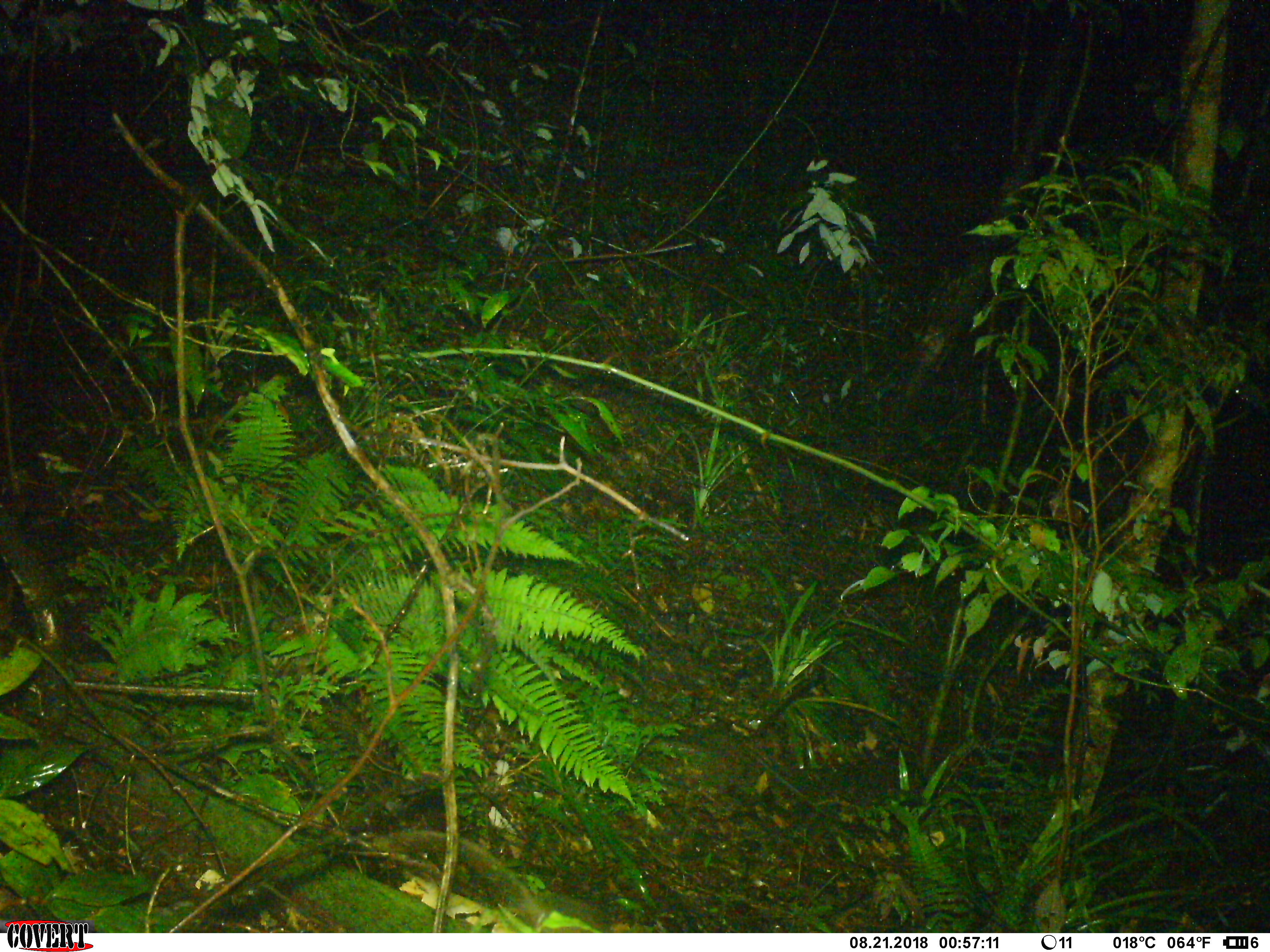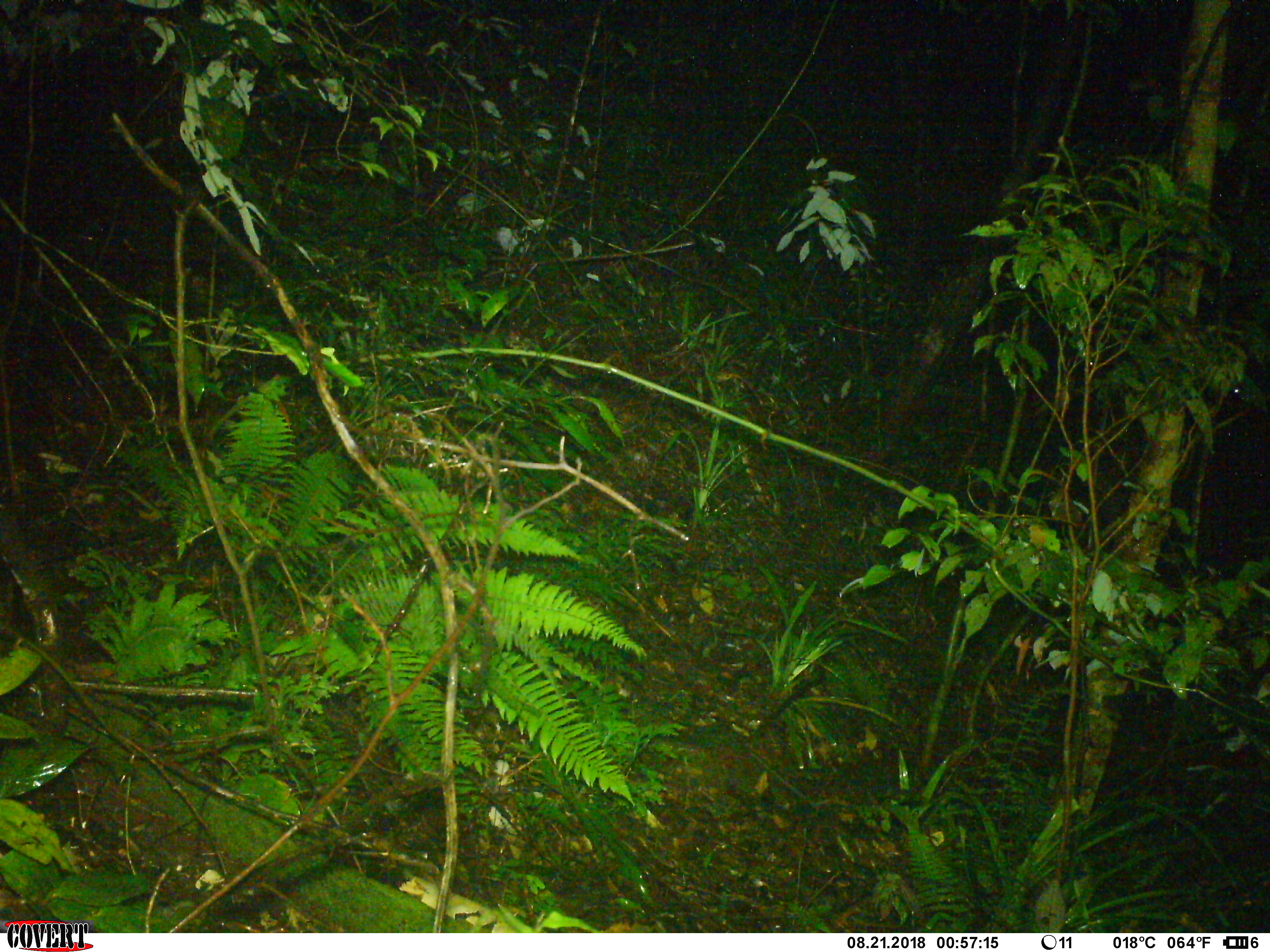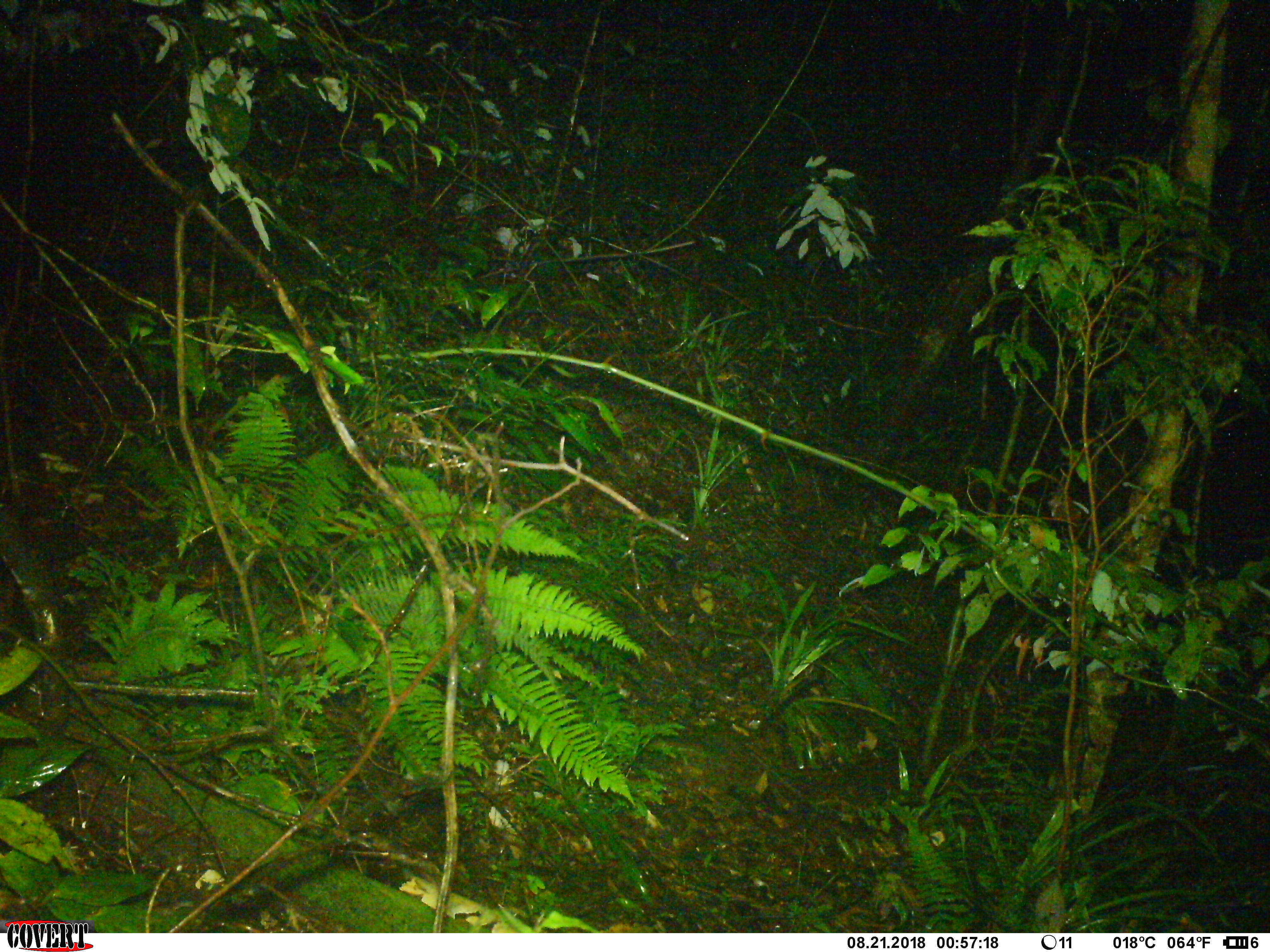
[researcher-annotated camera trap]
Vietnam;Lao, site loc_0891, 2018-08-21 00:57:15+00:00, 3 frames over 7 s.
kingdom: Animalia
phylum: Chordata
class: Mammalia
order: Rodentia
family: Muridae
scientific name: Muridae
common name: old-world mice and rats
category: unidentified murid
Unidentified murid (old-world mice and rats) (Muridae). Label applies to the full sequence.